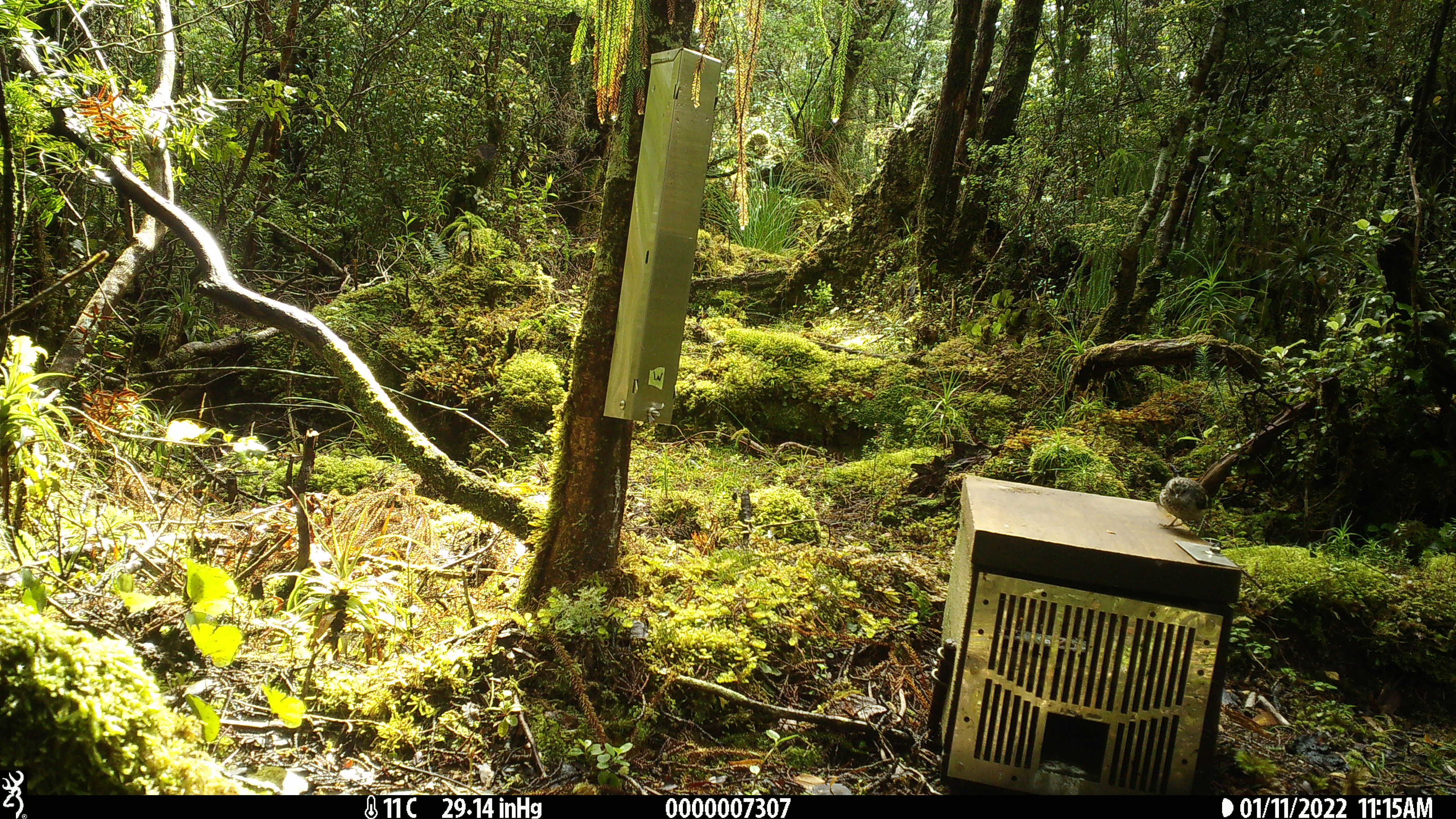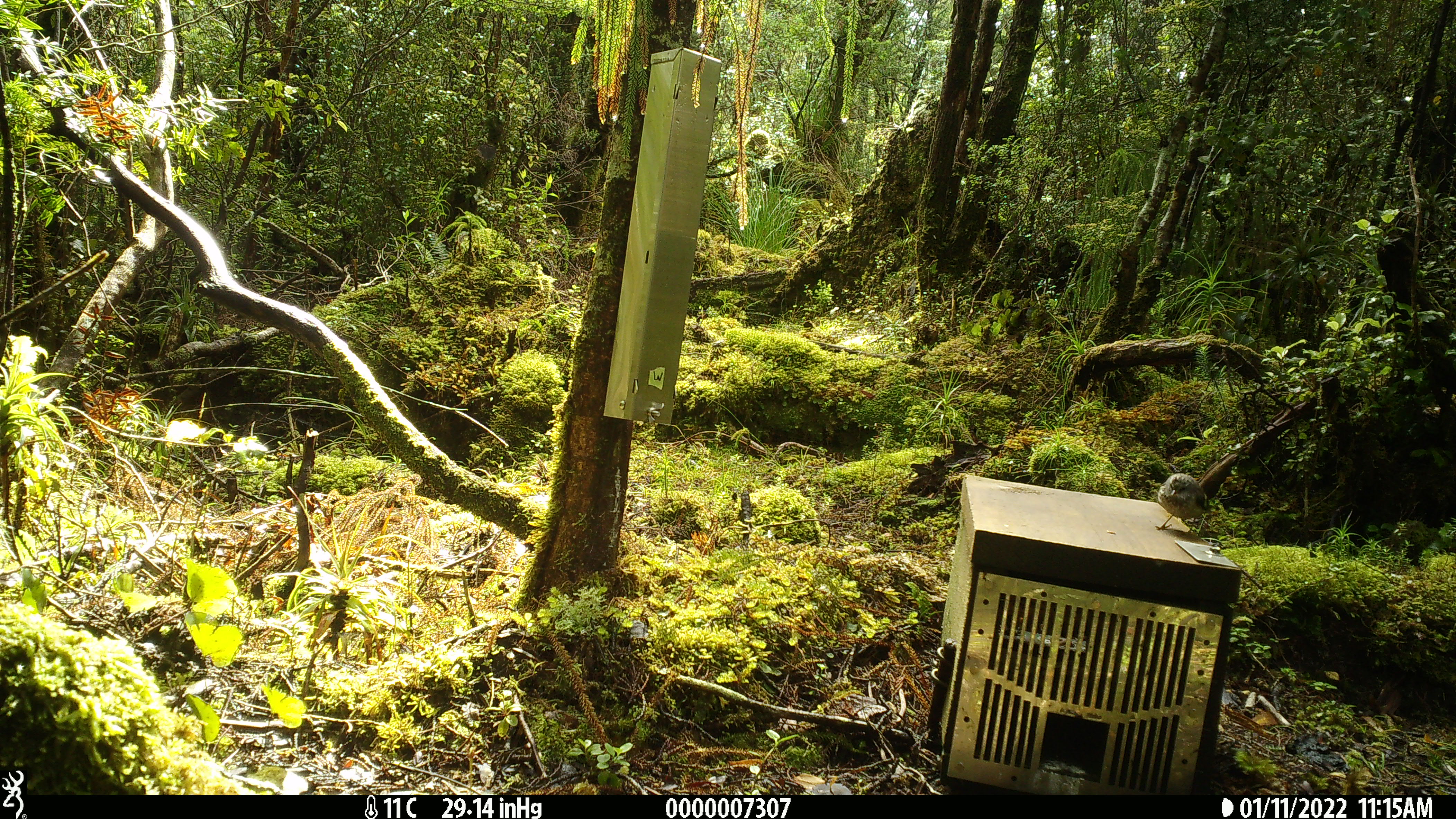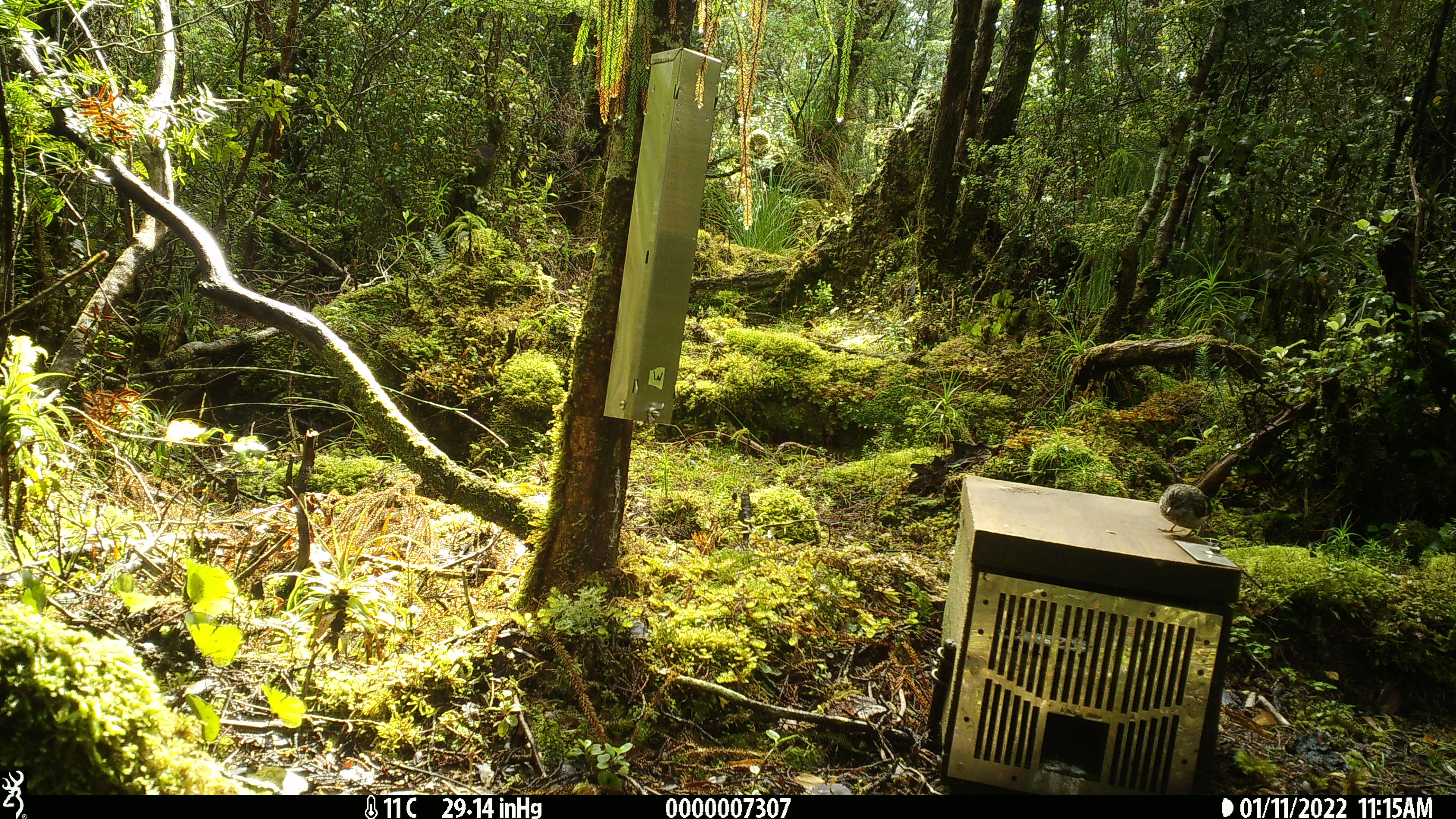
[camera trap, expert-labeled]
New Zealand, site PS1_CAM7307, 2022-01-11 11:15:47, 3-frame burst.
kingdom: Animalia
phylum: Chordata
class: Aves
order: Passeriformes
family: Acanthisittidae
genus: Acanthisitta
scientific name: Acanthisitta chloris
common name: rifleman